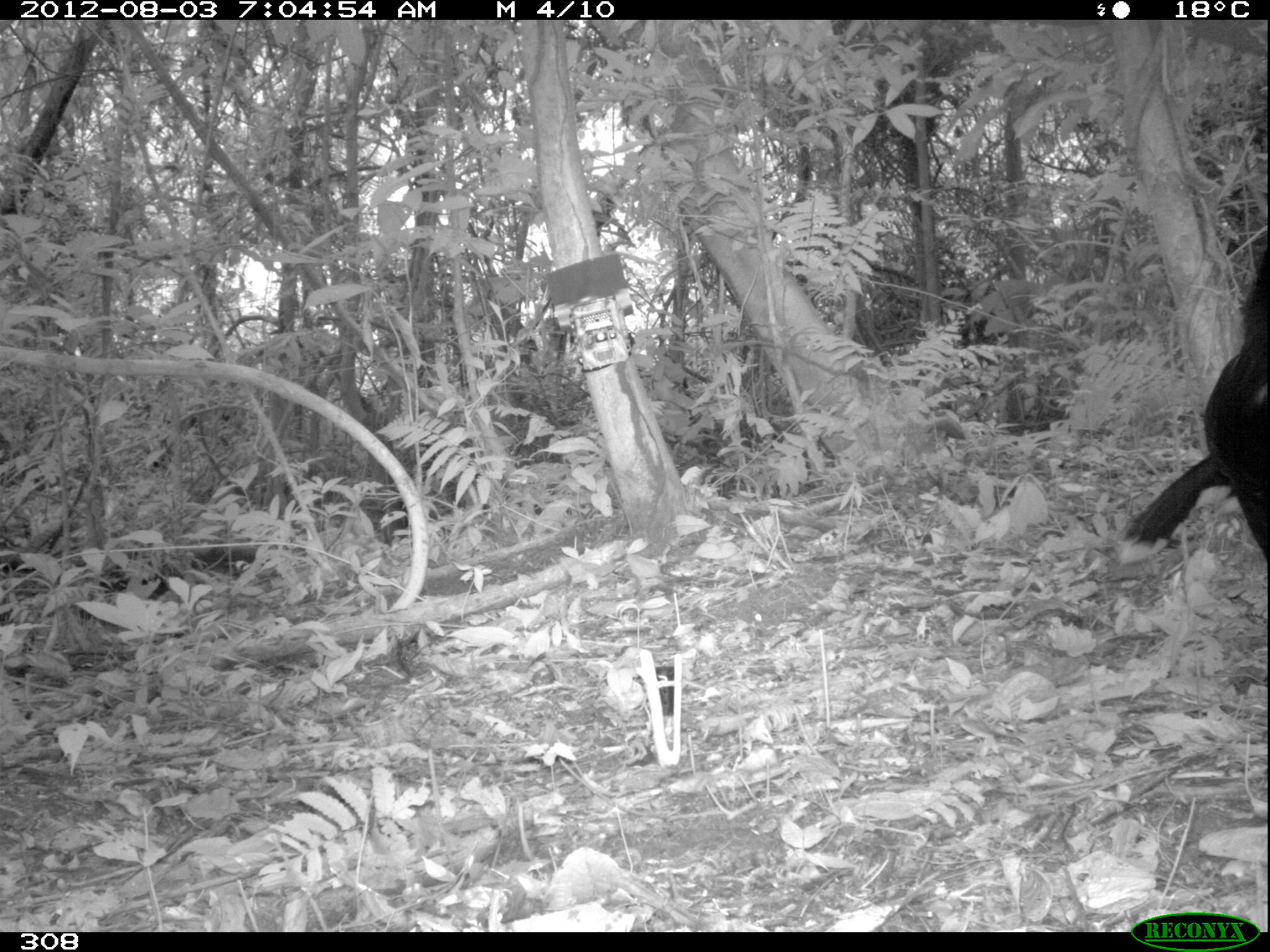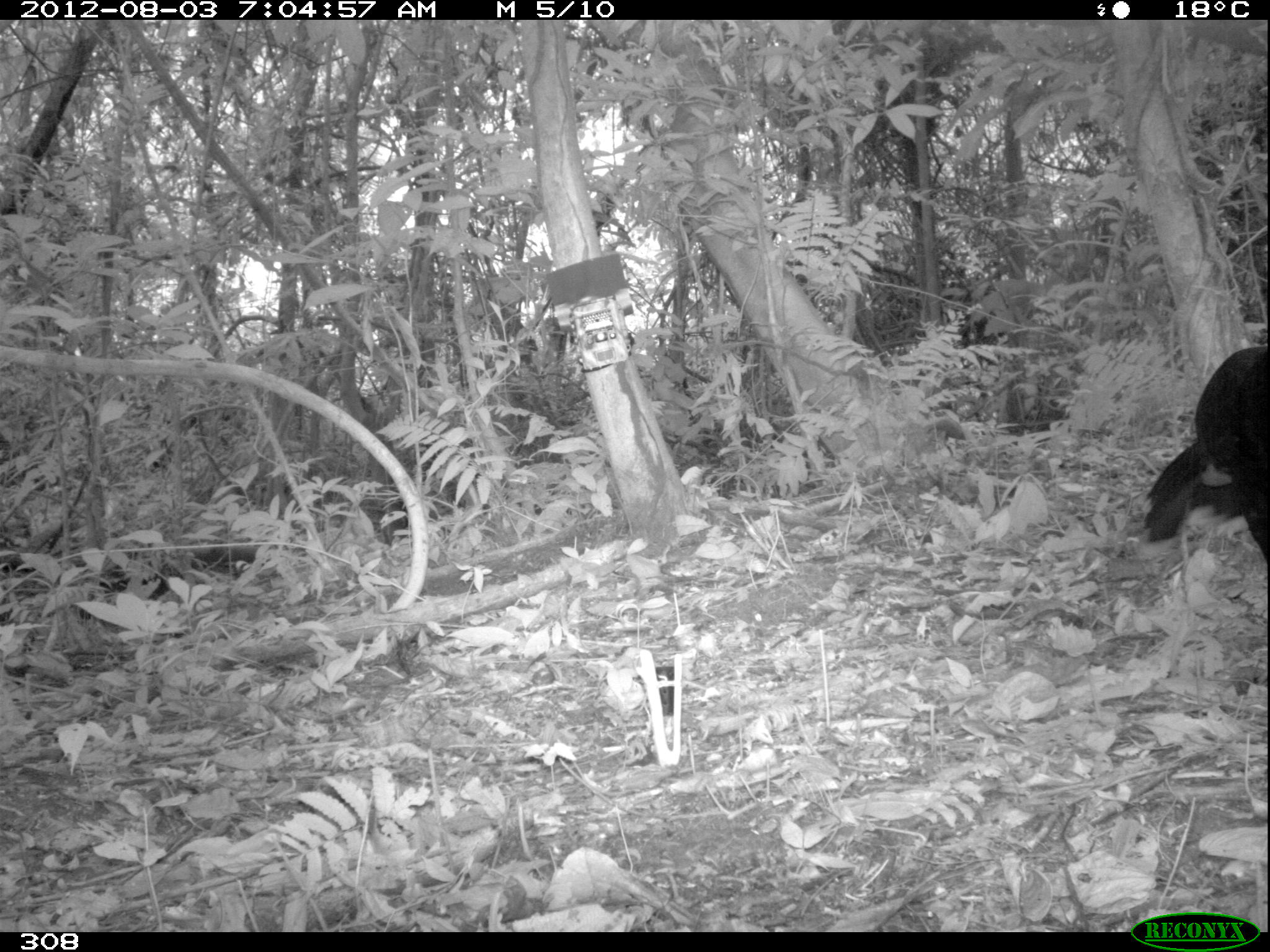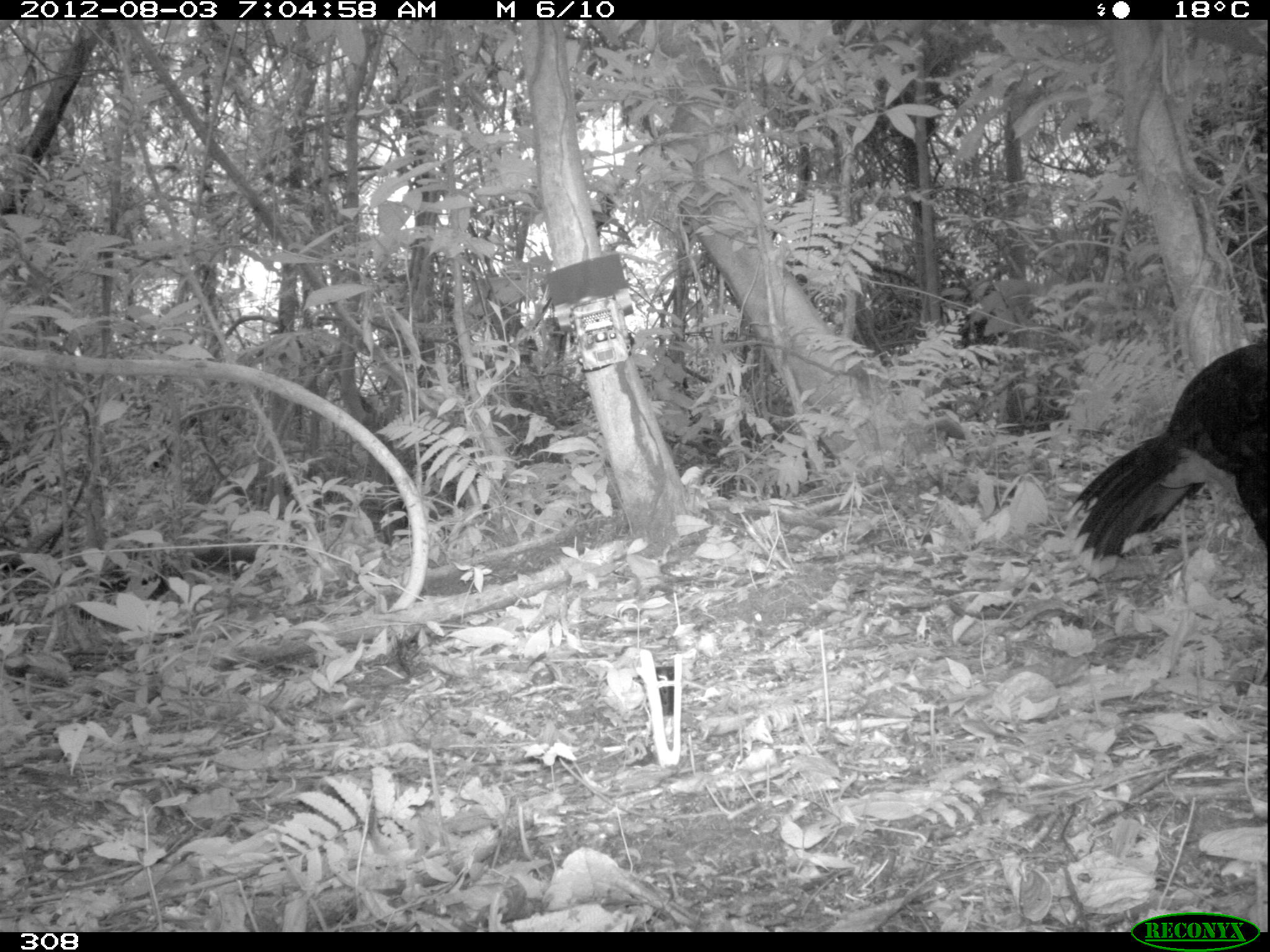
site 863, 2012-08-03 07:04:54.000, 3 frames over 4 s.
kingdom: Animalia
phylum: Chordata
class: Aves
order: Galliformes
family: Cracidae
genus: Mitu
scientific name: Mitu tuberosum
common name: razor-billed curassow